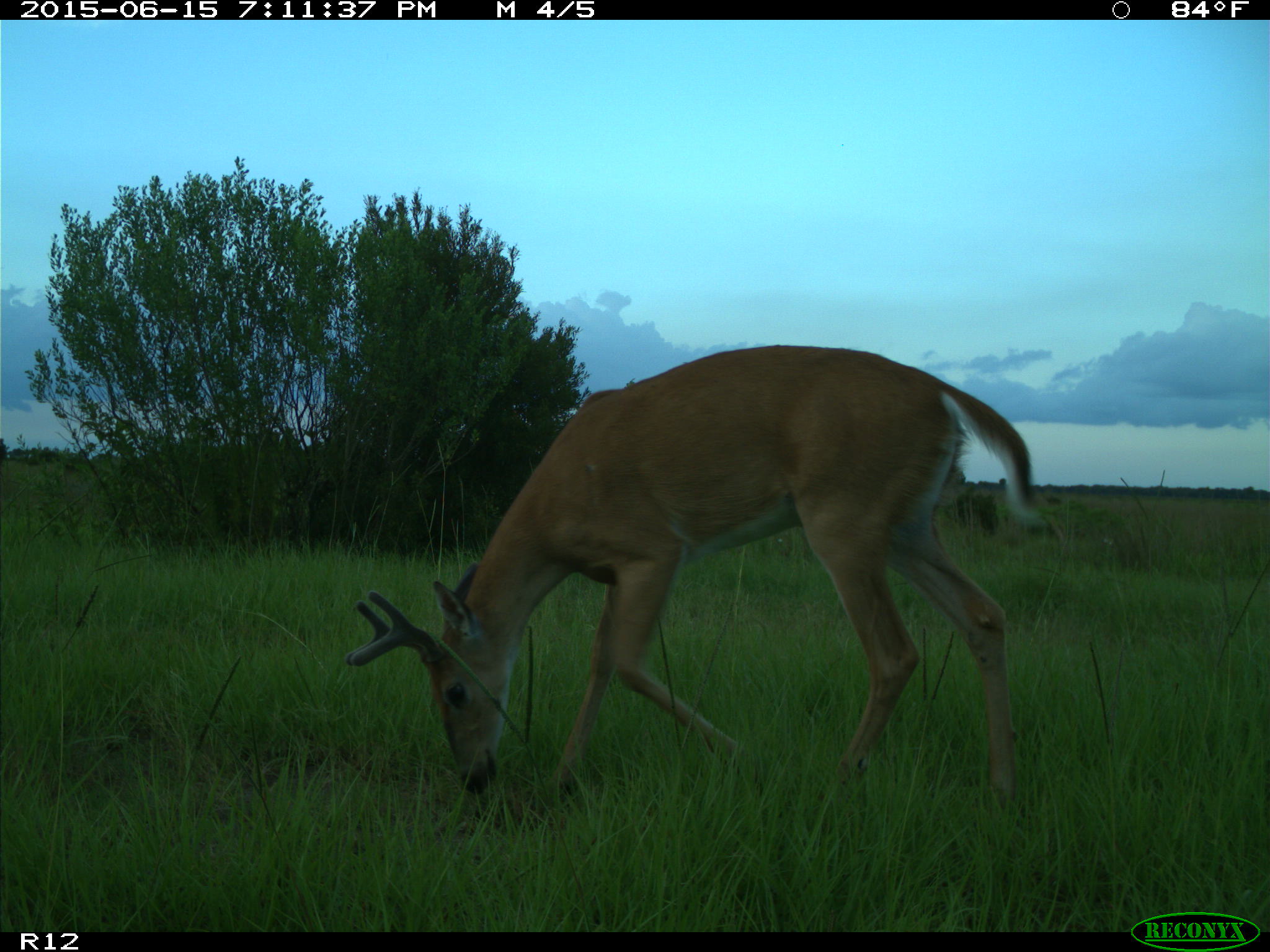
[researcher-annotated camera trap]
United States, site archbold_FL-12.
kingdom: Animalia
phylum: Chordata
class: Mammalia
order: Artiodactyla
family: Cervidae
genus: Odocoileus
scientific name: Odocoileus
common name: deer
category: unidentified deer